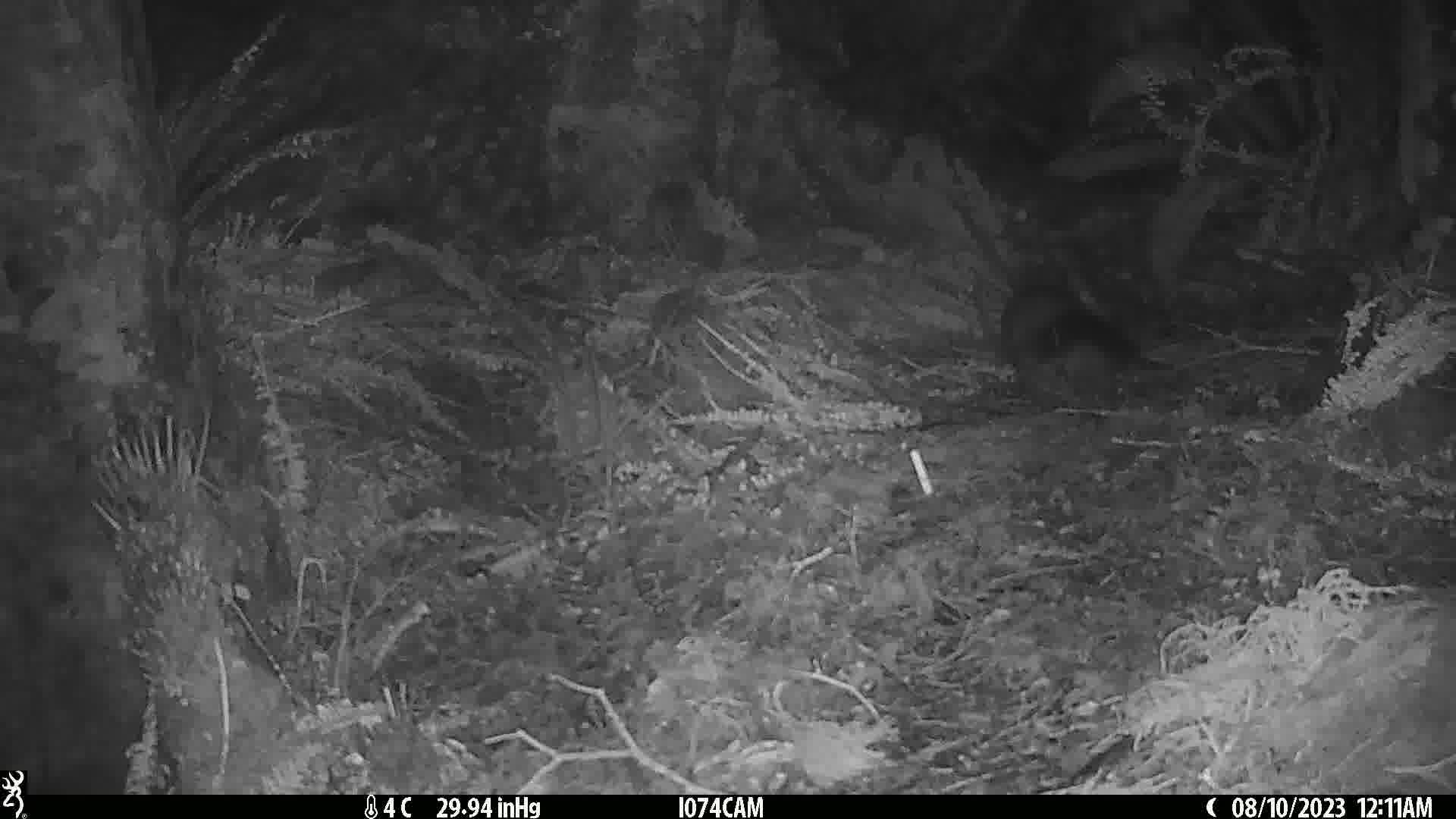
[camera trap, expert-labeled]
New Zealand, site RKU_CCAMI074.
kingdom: Animalia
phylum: Chordata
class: Mammalia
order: Diprotodontia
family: Phalangeridae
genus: Trichosurus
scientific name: Trichosurus vulpecula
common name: common brushtail possum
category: possum